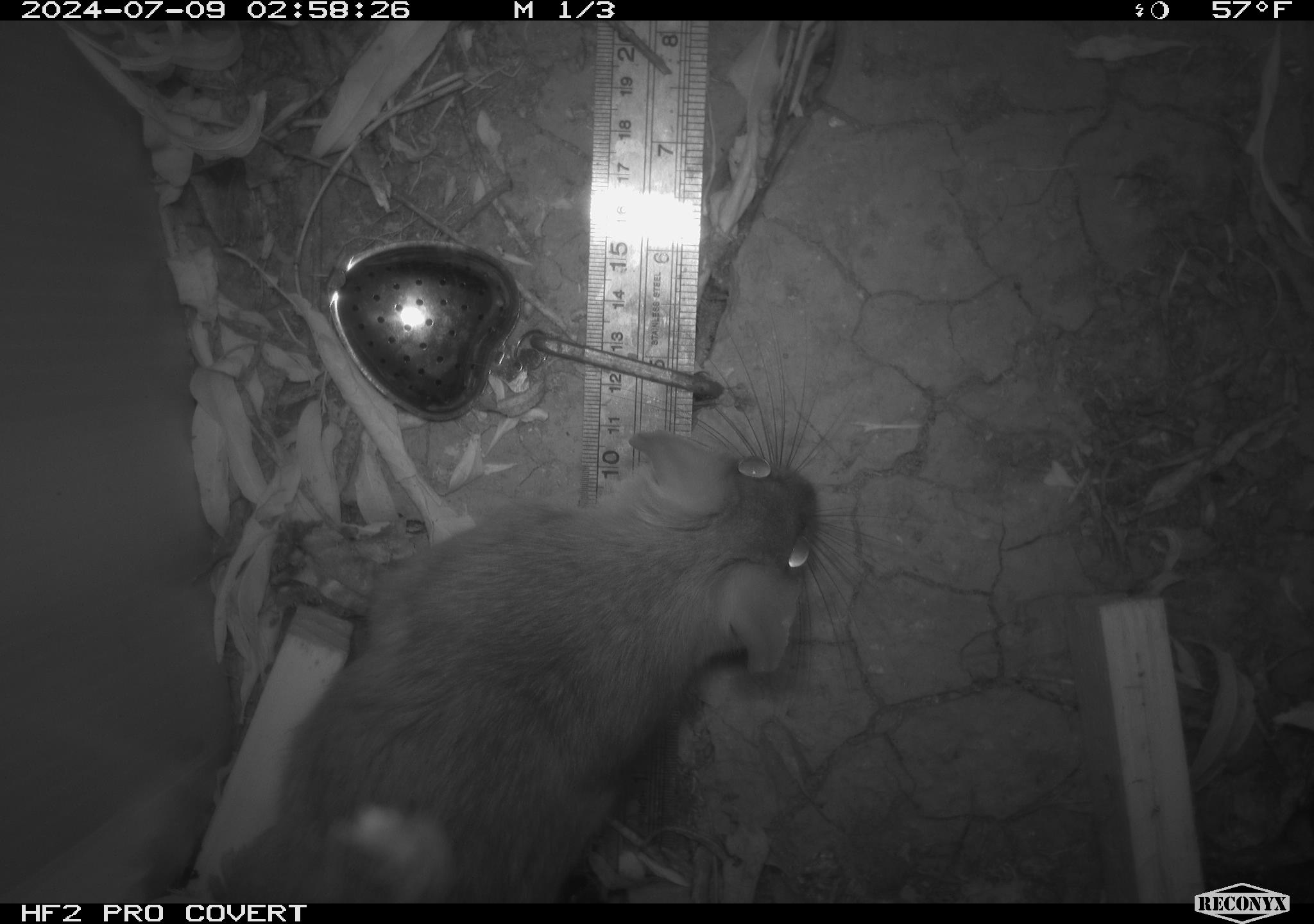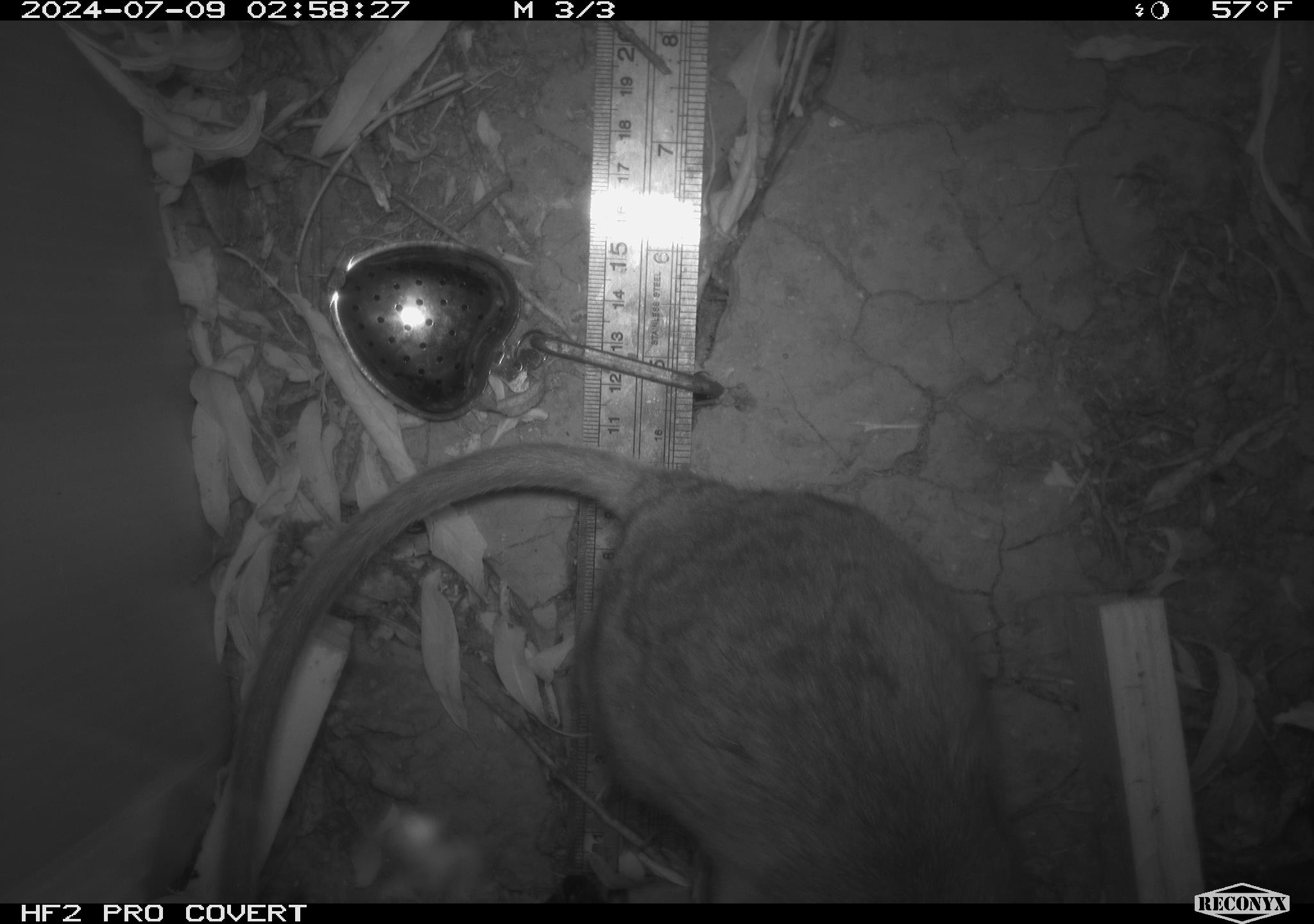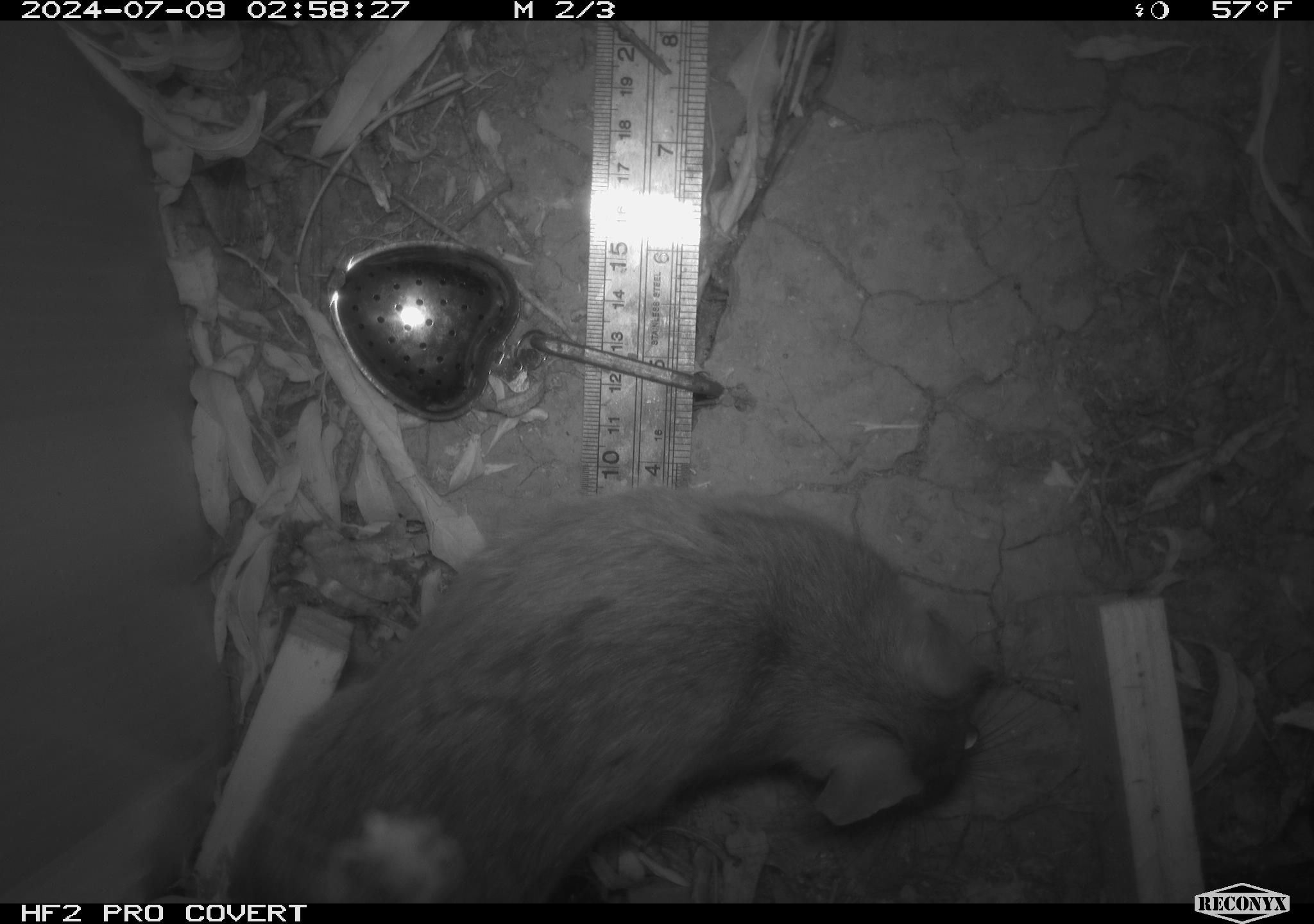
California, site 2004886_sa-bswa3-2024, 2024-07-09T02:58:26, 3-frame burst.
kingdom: Animalia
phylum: Chordata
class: Mammalia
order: Rodentia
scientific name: Rodentia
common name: woodrat or rat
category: woodrat or rat species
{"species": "woodrat or rat species (woodrat or rat) (Rodentia)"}